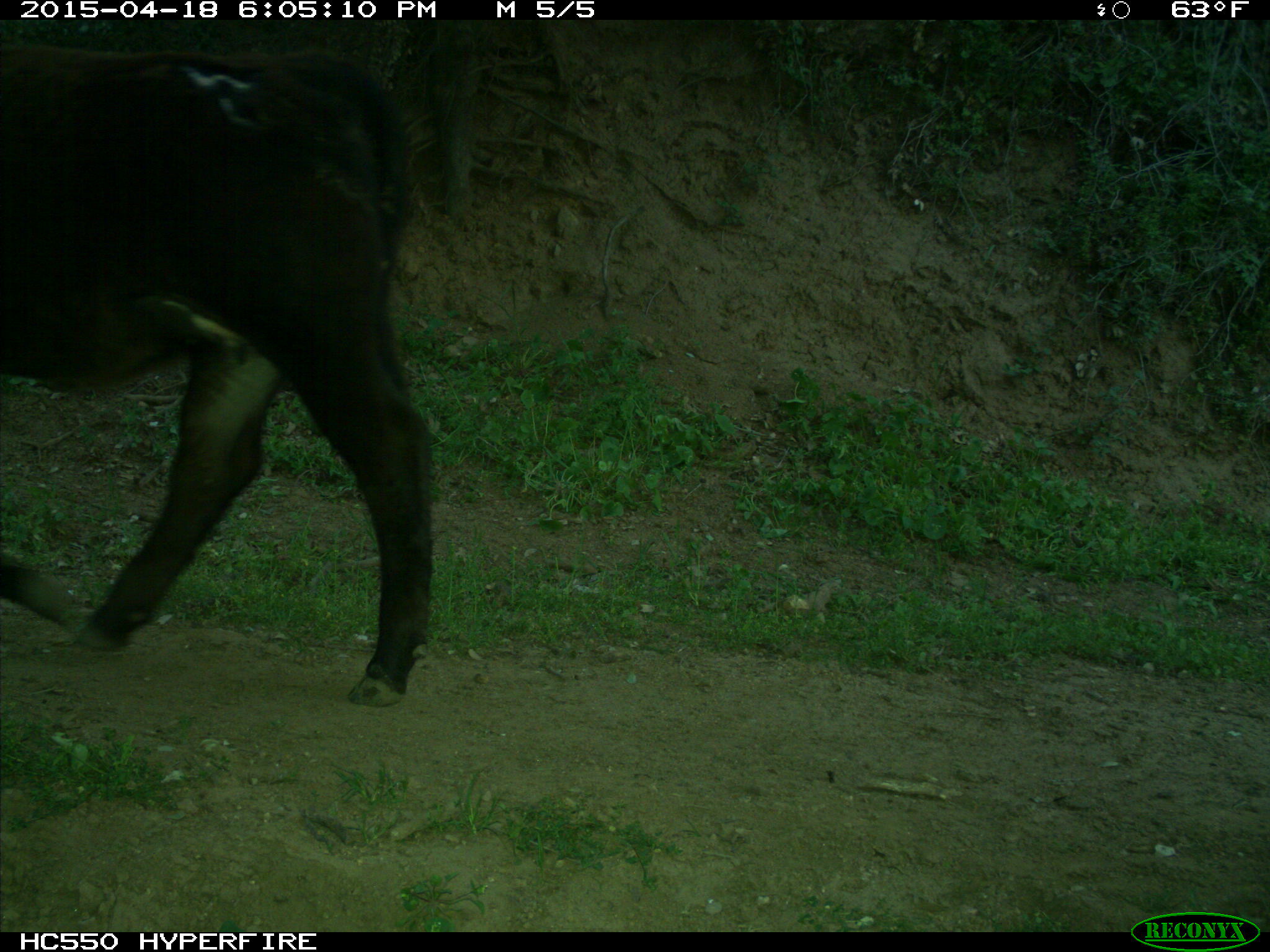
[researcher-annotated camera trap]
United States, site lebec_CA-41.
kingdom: Animalia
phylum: Chordata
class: Mammalia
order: Artiodactyla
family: Bovidae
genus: Bos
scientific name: Bos taurus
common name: domestic cow